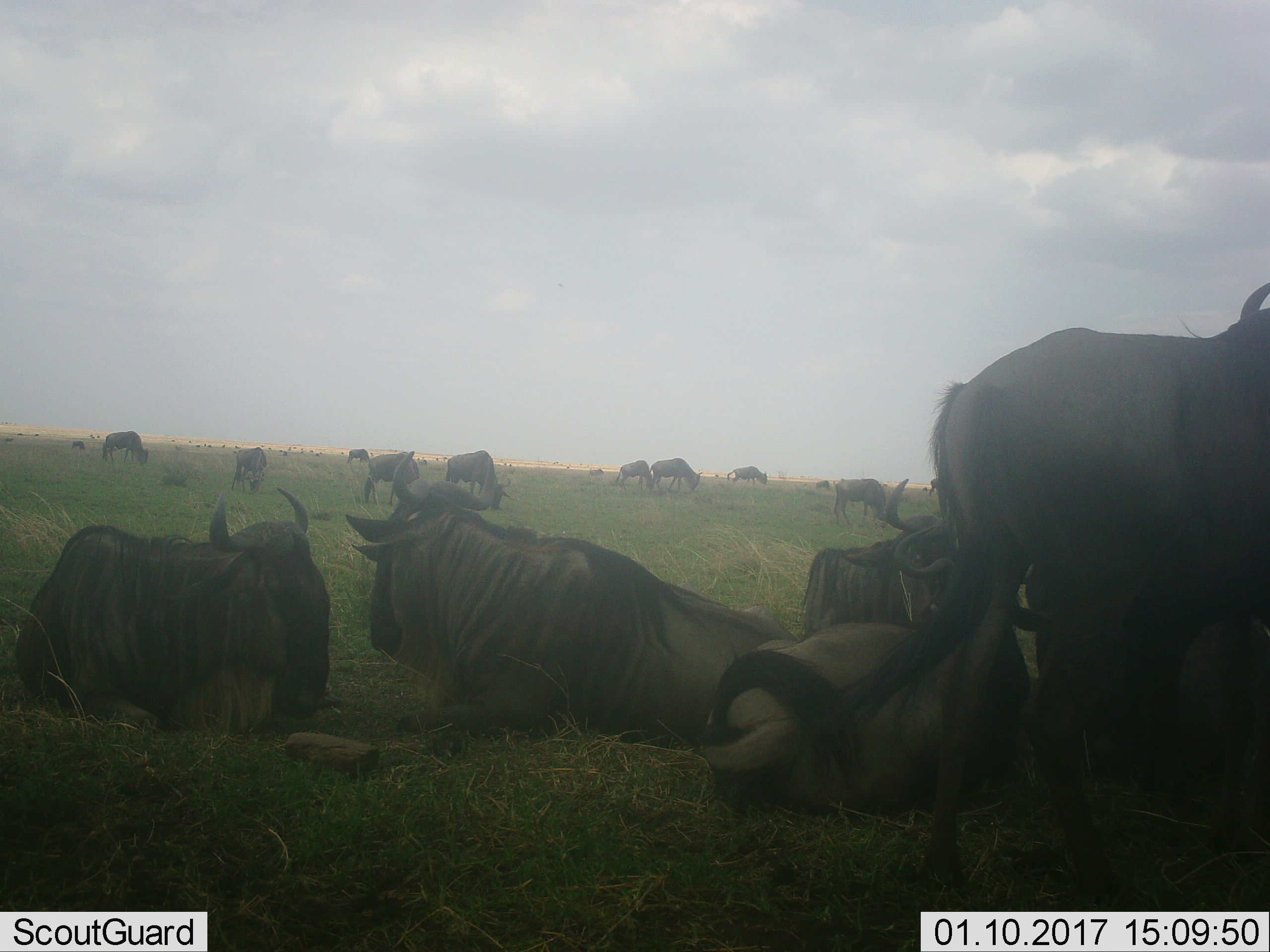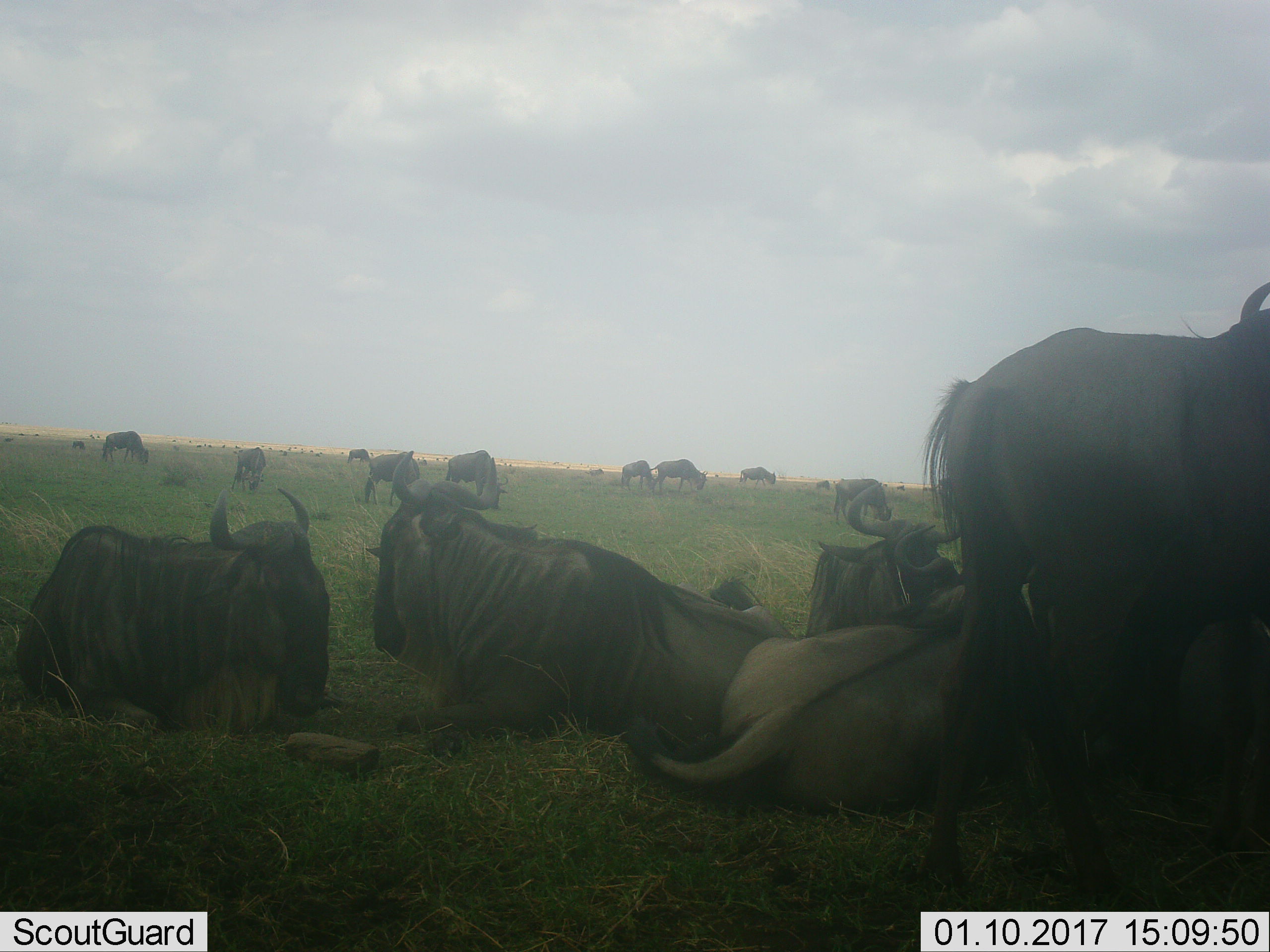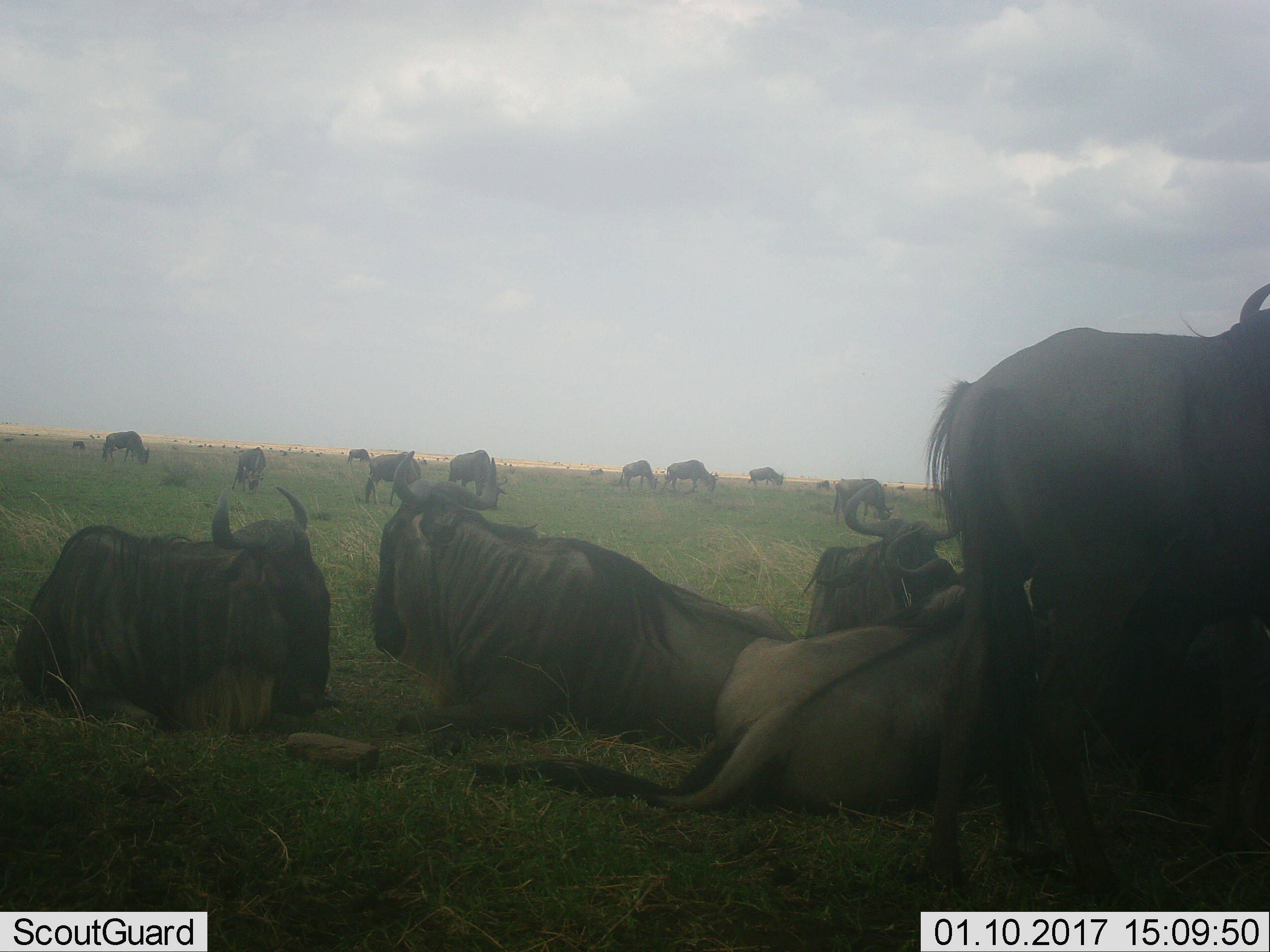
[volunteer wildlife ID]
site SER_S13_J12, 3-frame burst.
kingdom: Animalia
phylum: Chordata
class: Mammalia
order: Artiodactyla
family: Bovidae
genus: Connochaetes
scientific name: Connochaetes taurinus taurinus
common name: blue wildebeest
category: wildebeestblue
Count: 11-50.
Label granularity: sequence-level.